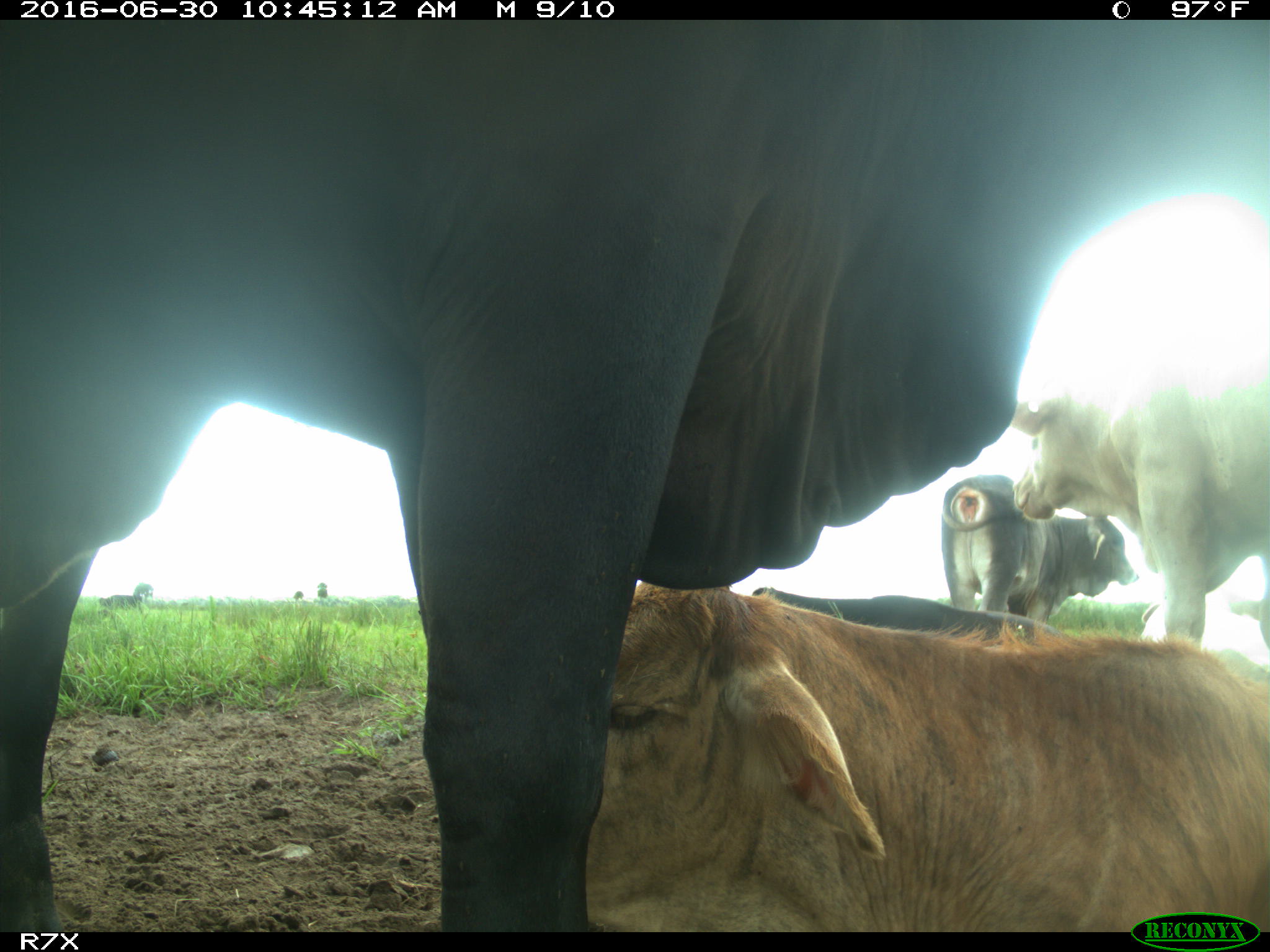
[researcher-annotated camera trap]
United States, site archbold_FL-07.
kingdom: Animalia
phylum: Chordata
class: Mammalia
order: Artiodactyla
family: Bovidae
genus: Bos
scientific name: Bos taurus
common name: domestic cow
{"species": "Bos taurus (domestic cow)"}